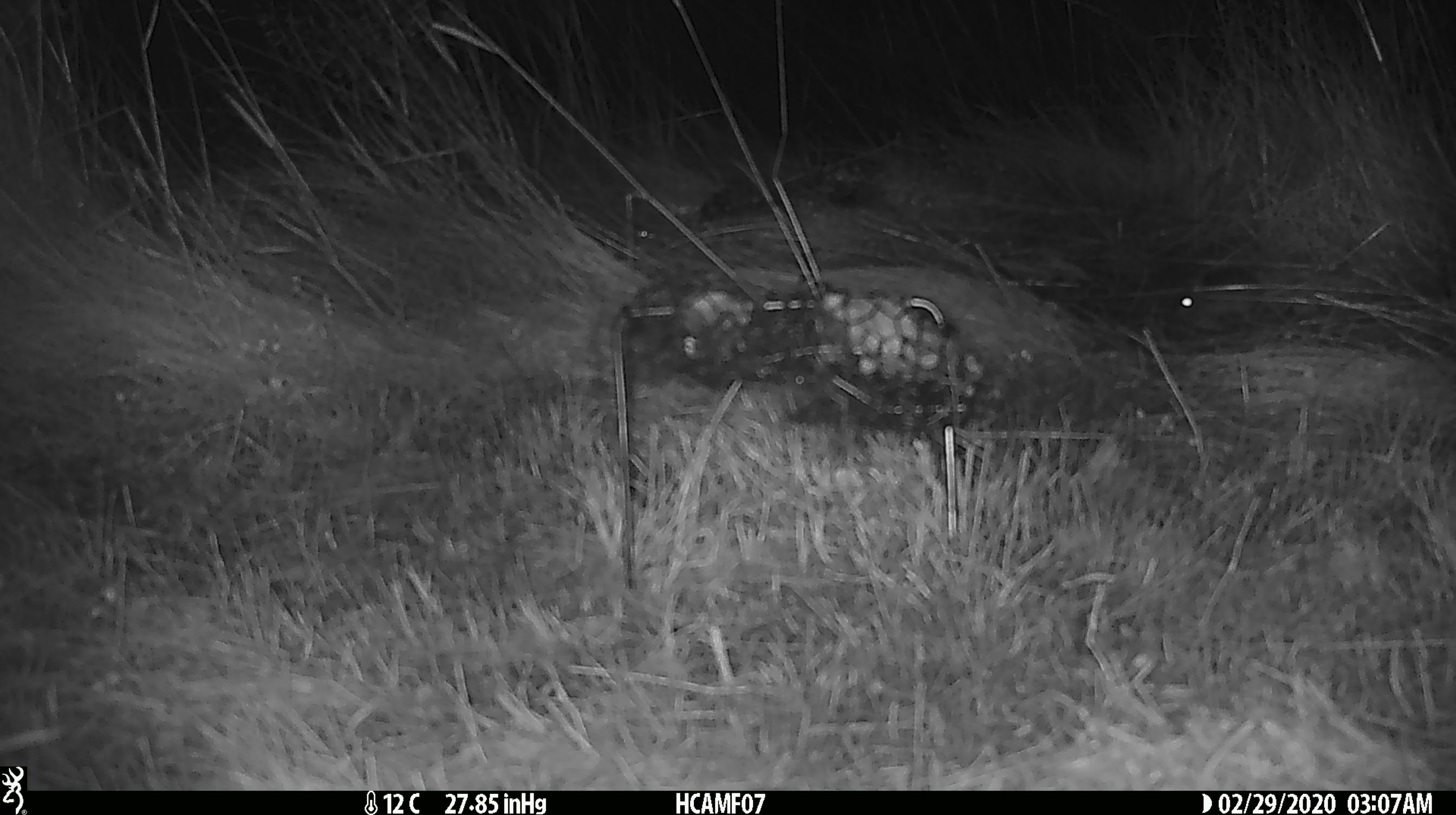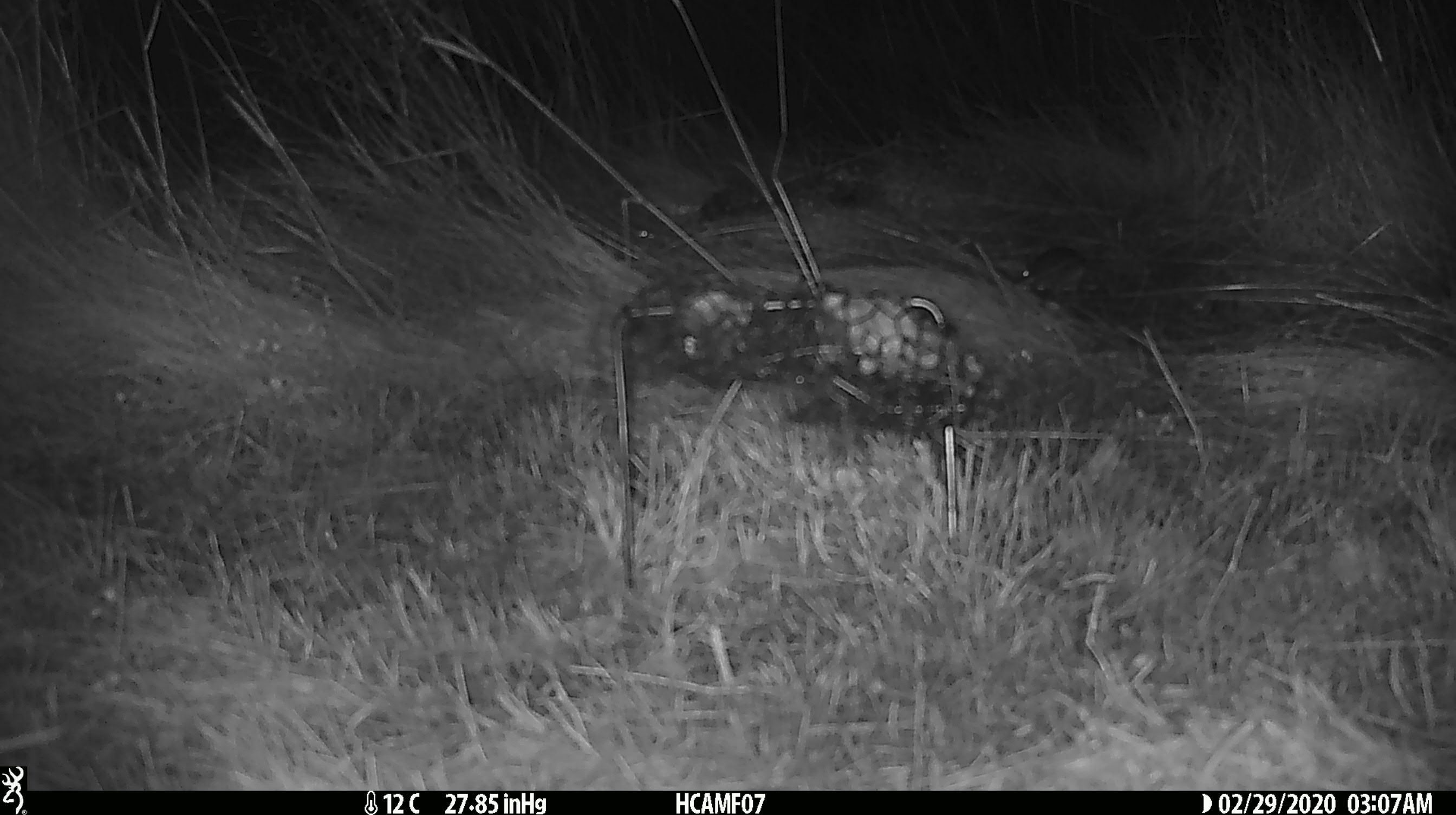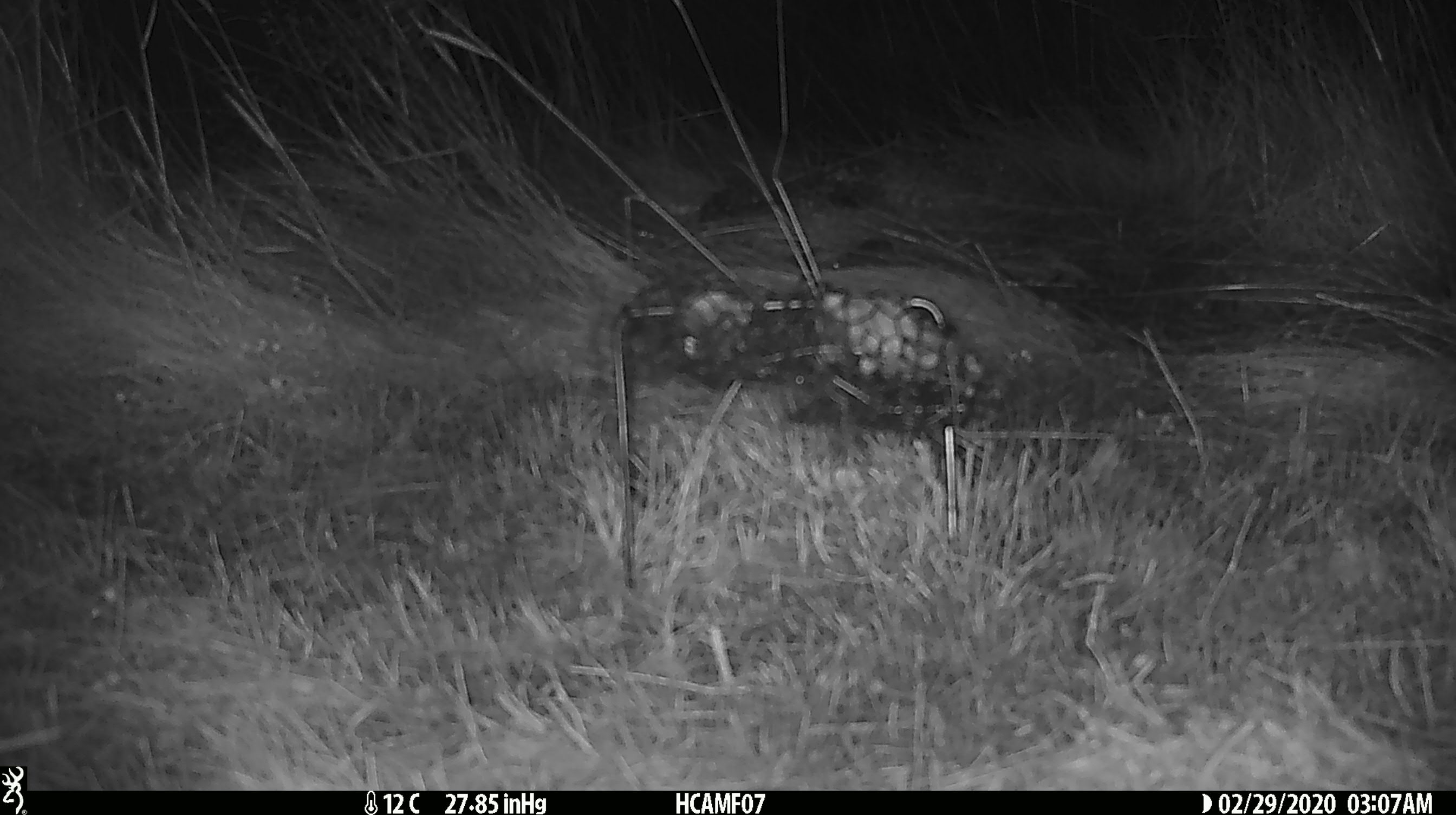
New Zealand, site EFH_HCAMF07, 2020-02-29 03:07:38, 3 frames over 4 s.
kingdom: Animalia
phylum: Chordata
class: Mammalia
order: Rodentia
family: Muridae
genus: Mus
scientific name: Mus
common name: mouse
Mouse (Mus).